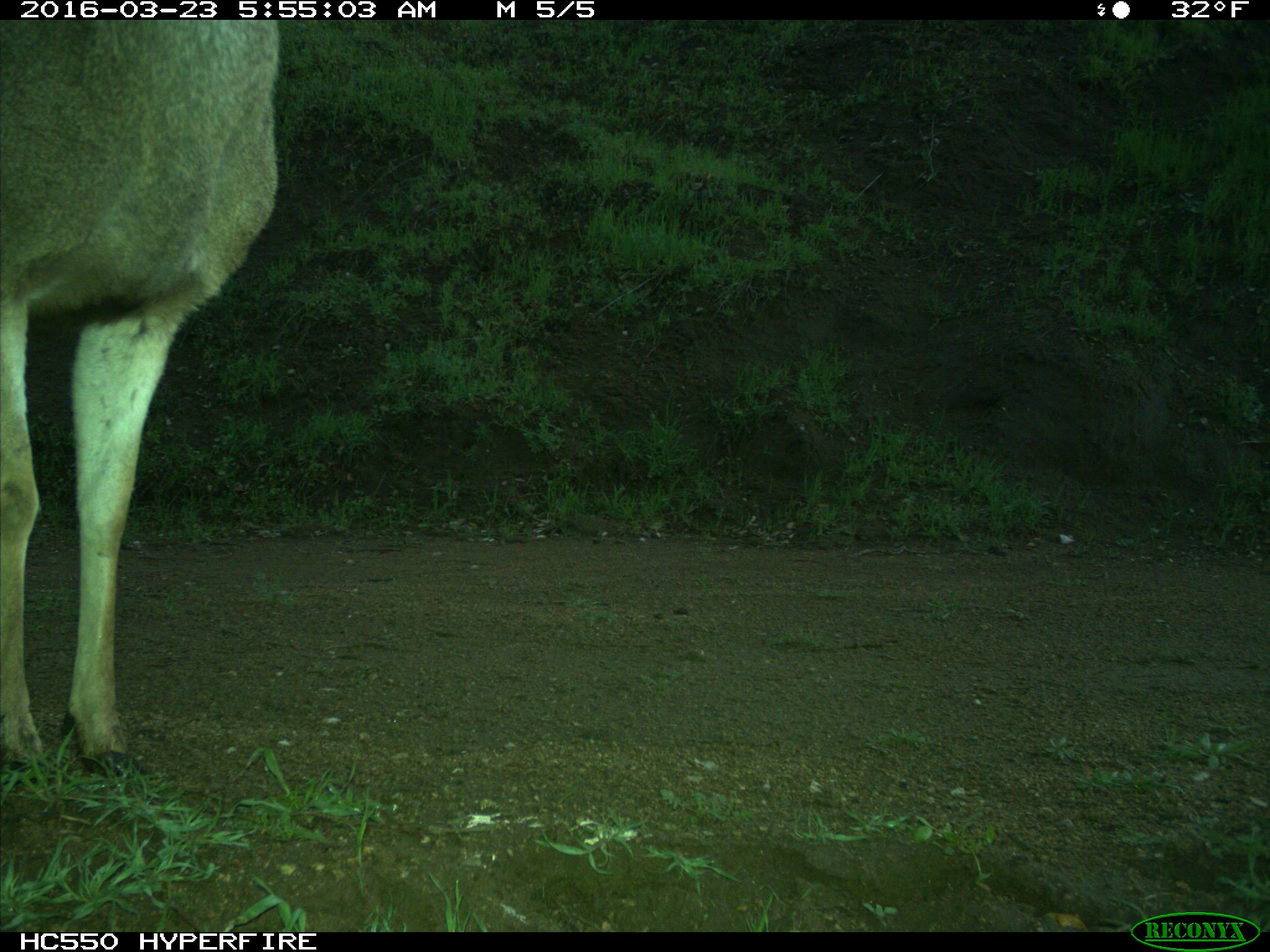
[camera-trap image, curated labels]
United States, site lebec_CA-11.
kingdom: Animalia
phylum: Chordata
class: Mammalia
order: Artiodactyla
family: Cervidae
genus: Odocoileus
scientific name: Odocoileus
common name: deer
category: unidentified deer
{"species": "unidentified deer (deer) (Odocoileus)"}